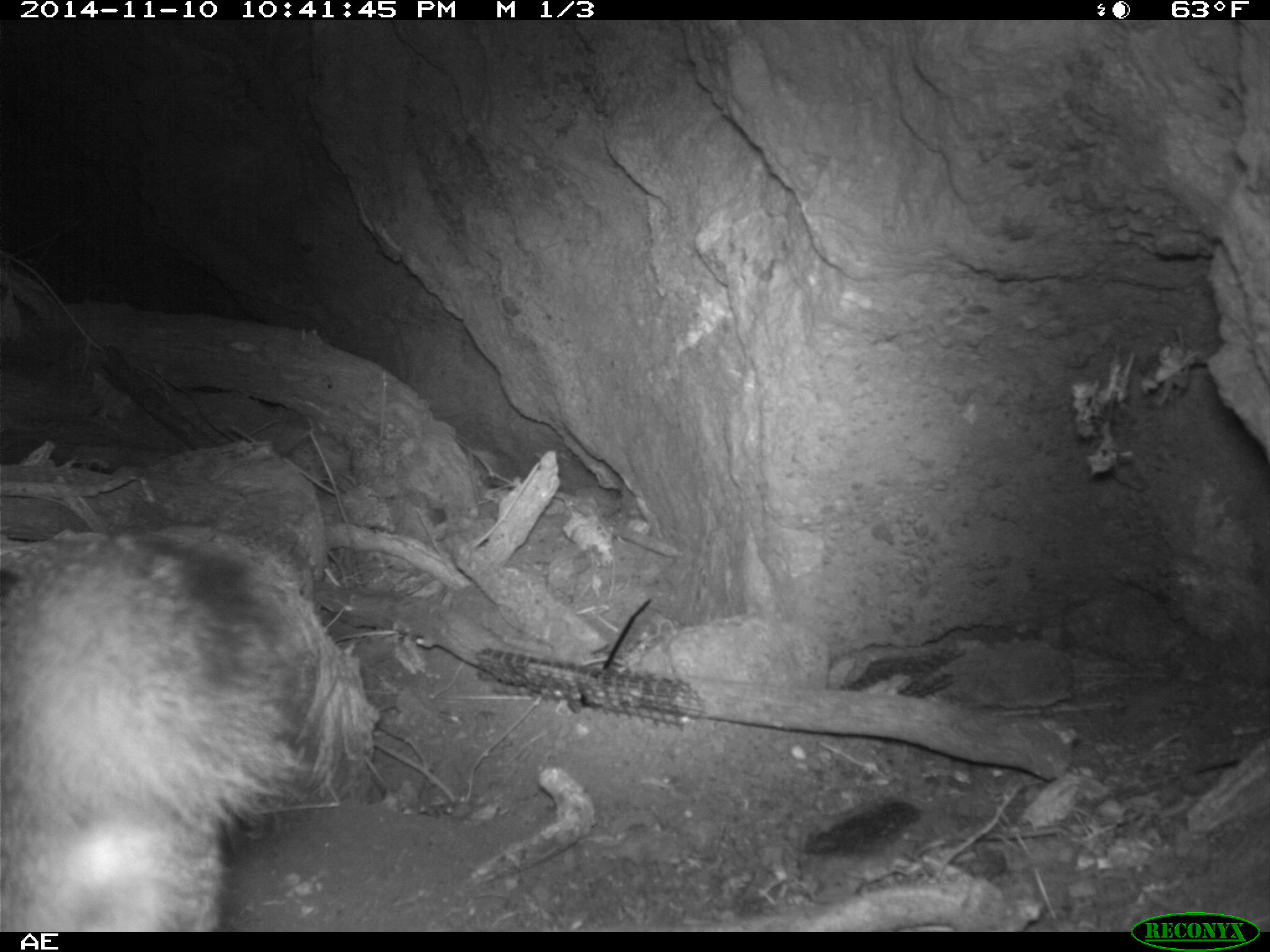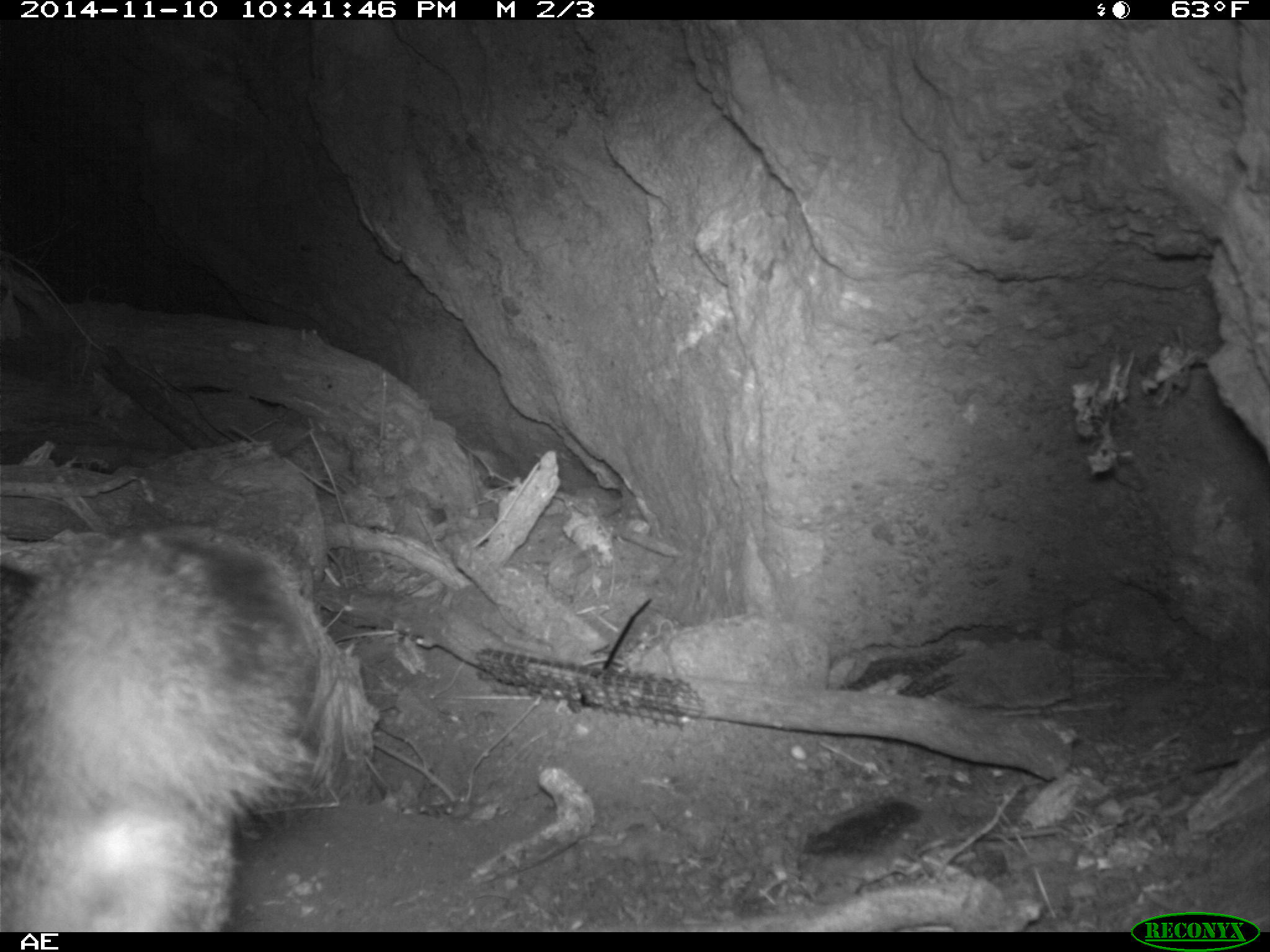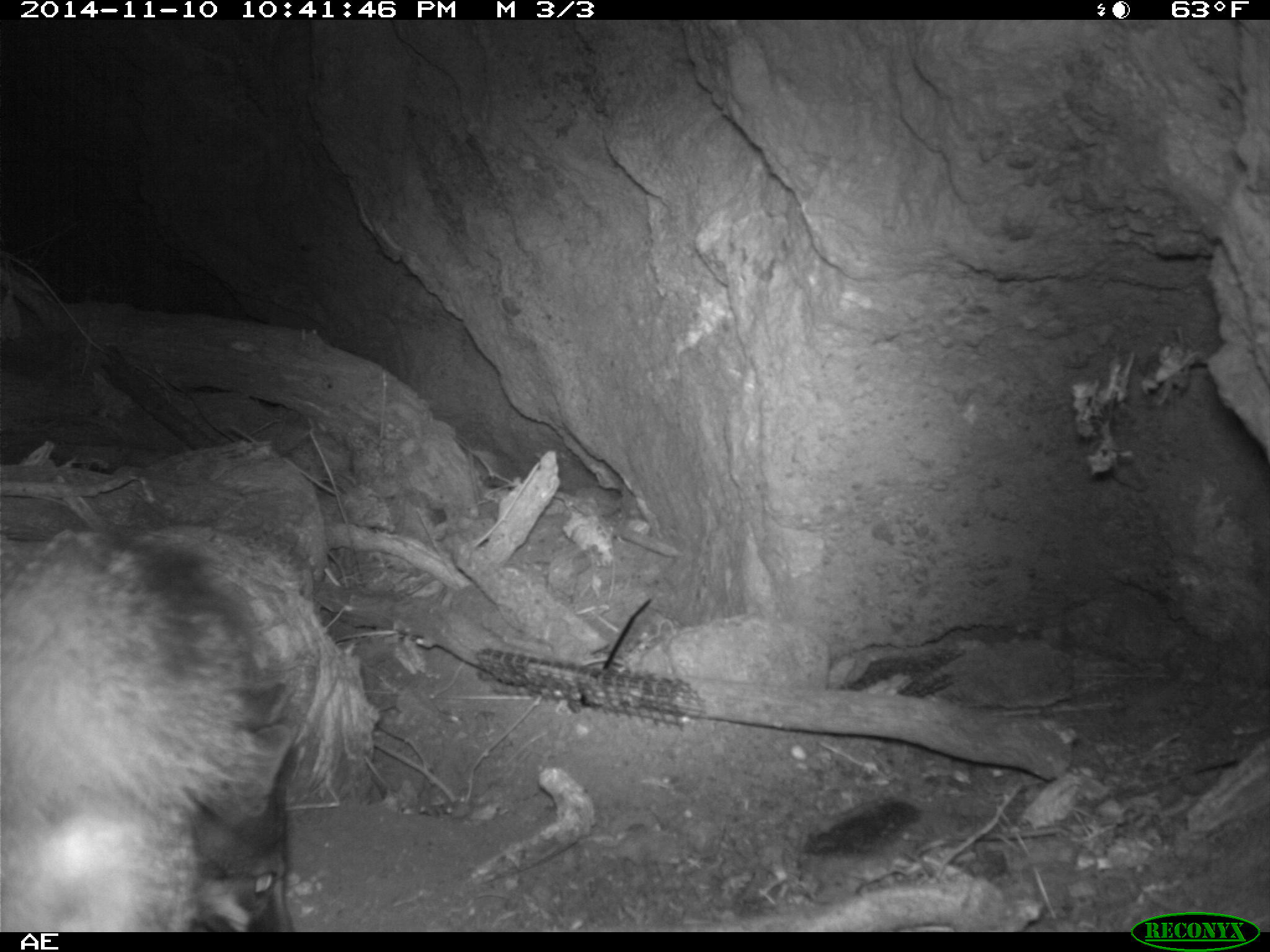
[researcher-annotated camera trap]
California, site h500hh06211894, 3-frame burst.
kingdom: Animalia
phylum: Chordata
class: Mammalia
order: Carnivora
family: Canidae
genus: Urocyon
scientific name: Urocyon littoralis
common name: island fox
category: fox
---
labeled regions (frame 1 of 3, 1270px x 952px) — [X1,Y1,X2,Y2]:
fox: [0,524,379,930]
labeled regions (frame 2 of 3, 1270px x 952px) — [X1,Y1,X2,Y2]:
fox: [0,533,319,932]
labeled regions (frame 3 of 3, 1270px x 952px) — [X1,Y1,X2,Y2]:
fox: [0,507,338,931]